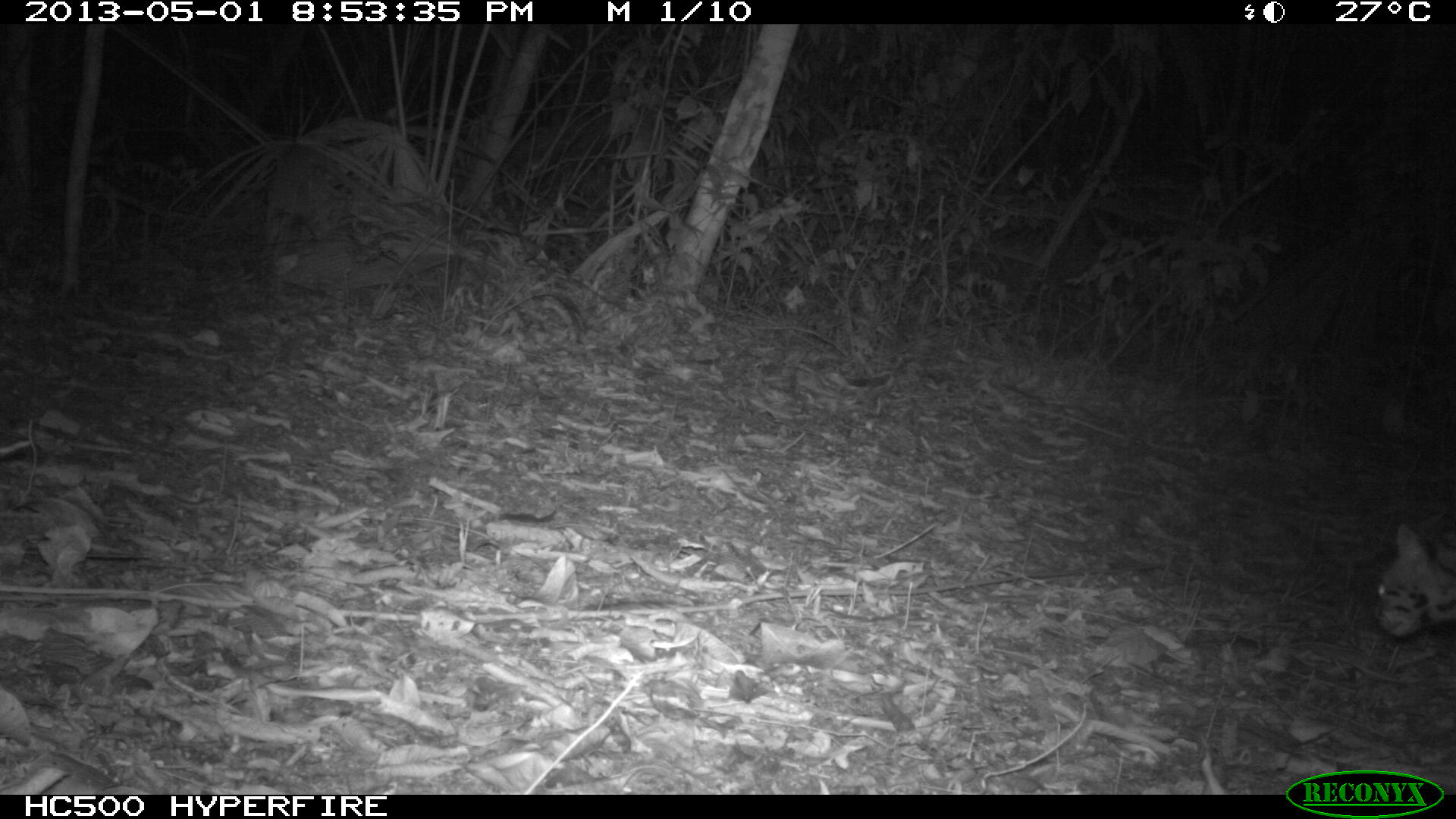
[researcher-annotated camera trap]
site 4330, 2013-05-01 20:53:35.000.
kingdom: Animalia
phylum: Chordata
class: Mammalia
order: Carnivora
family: Felidae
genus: Leopardus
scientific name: Leopardus wiedii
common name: margay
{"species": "Leopardus wiedii (margay)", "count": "1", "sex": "female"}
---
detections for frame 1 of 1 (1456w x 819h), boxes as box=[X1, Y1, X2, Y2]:
leopardus wiedii: box=[1370, 520, 1456, 637]